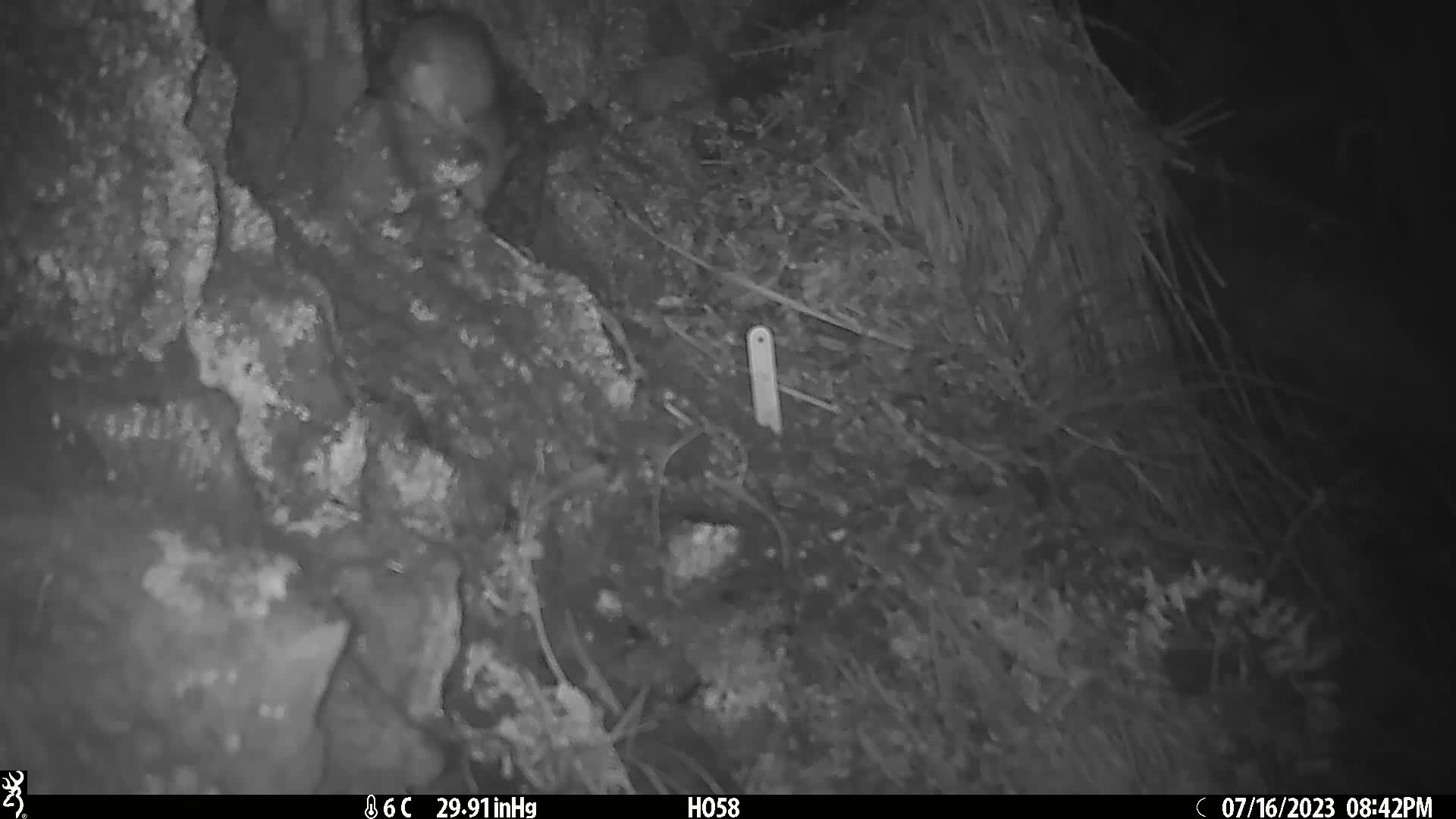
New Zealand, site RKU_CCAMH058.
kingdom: Animalia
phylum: Chordata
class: Mammalia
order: Rodentia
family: Muridae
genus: Rattus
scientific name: Rattus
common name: rat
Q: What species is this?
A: Rat (Rattus).